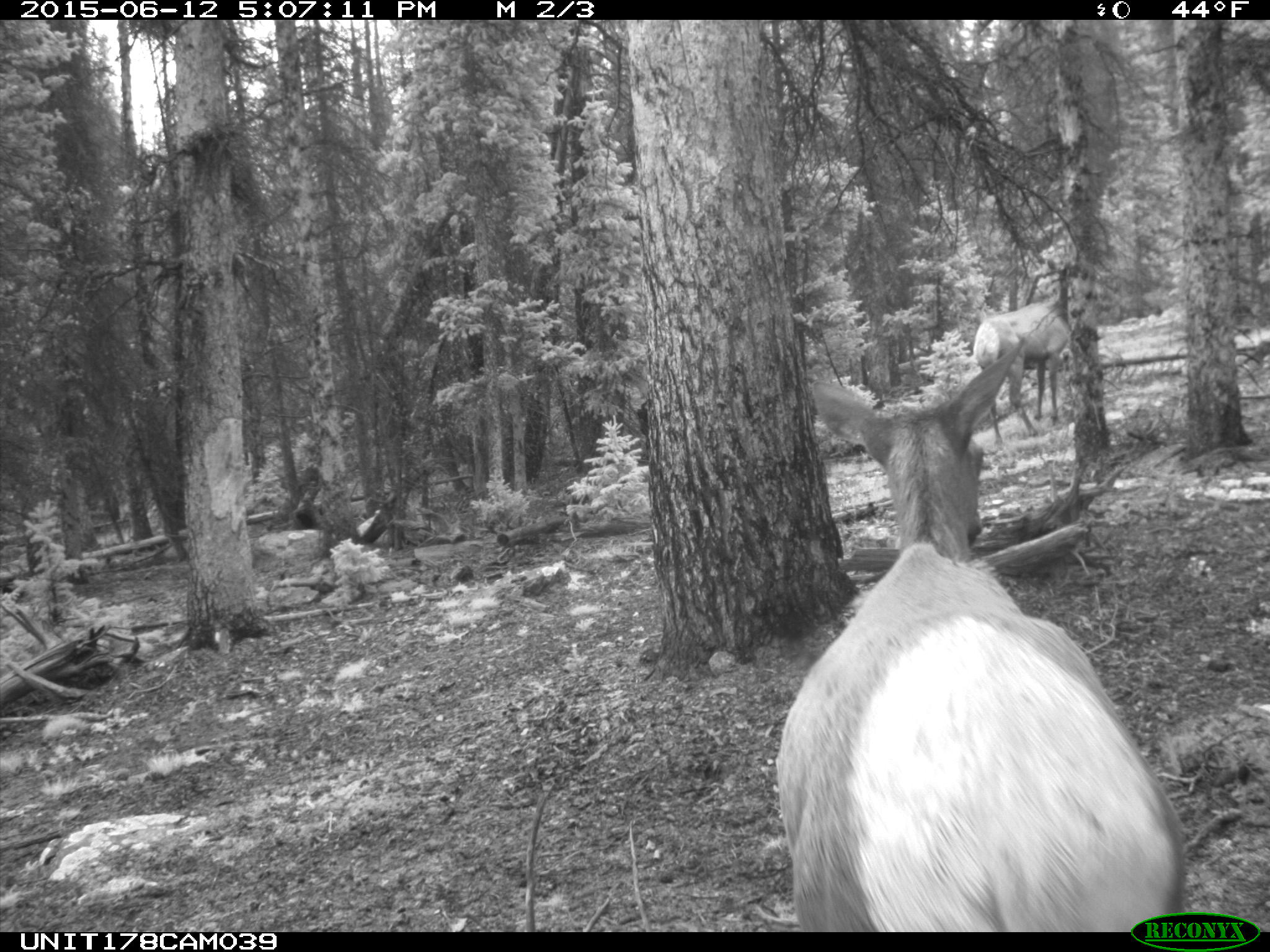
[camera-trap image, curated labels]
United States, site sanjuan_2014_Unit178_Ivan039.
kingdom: Animalia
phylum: Chordata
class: Mammalia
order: Artiodactyla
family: Cervidae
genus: Cervus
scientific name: Cervus elaphus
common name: red deer